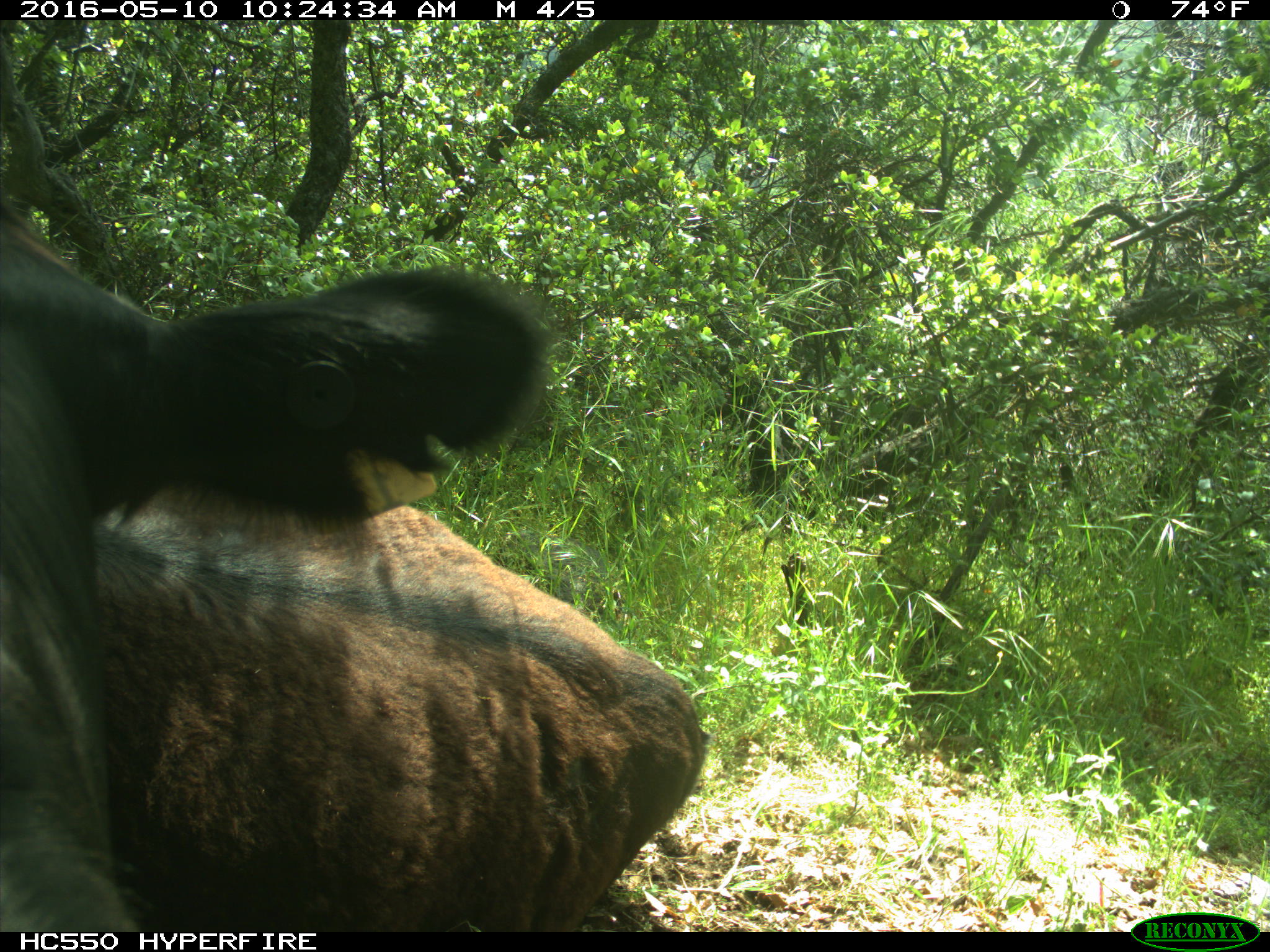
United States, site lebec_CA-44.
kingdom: Animalia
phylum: Chordata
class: Mammalia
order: Artiodactyla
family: Bovidae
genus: Bos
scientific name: Bos taurus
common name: domestic cow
Bos taurus (domestic cow).